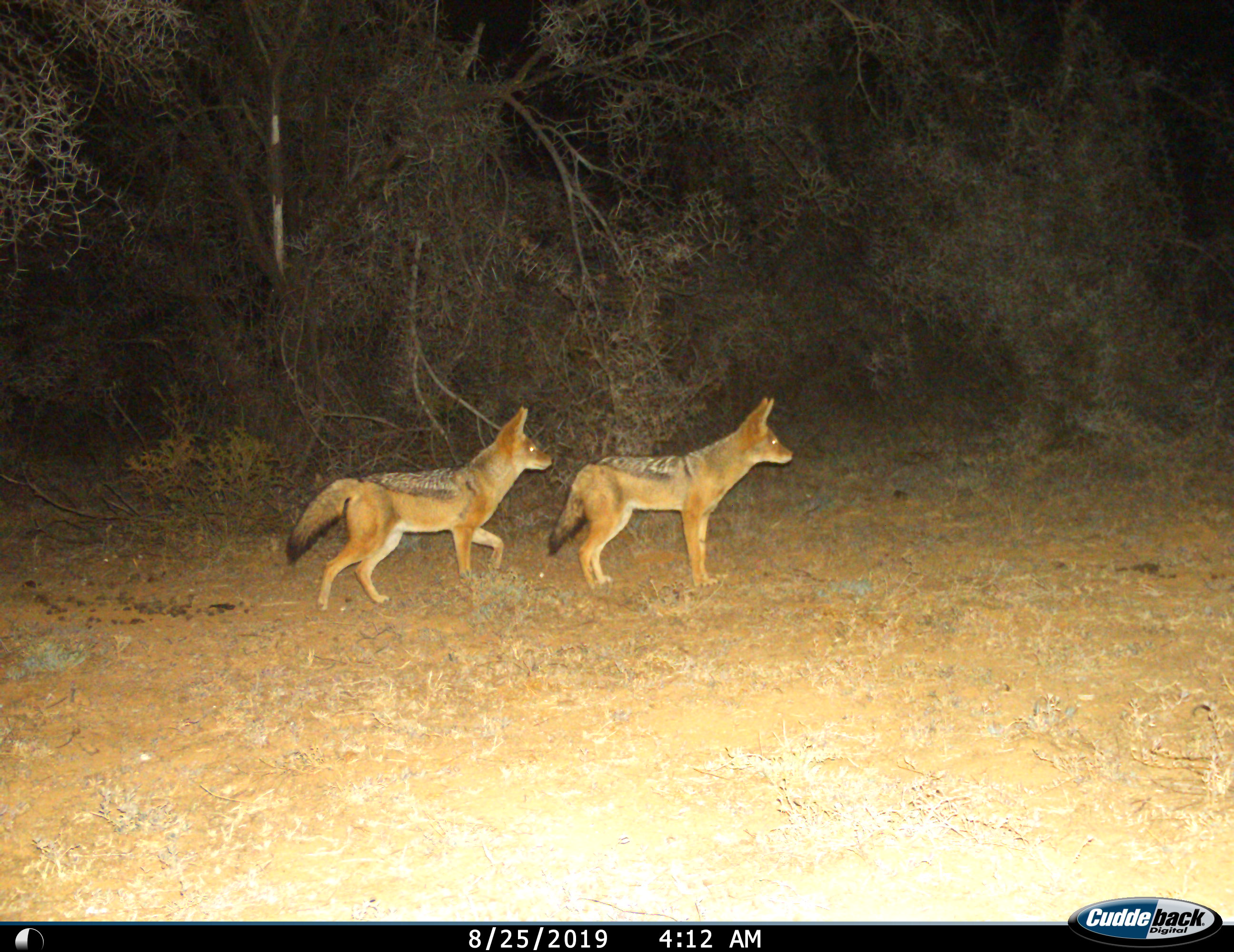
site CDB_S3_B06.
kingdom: Animalia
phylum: Chordata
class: Mammalia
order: Carnivora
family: Canidae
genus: Lupulella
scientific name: Lupulella mesomelas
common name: black-backed jackal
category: jackalblackbacked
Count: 2.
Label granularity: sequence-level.